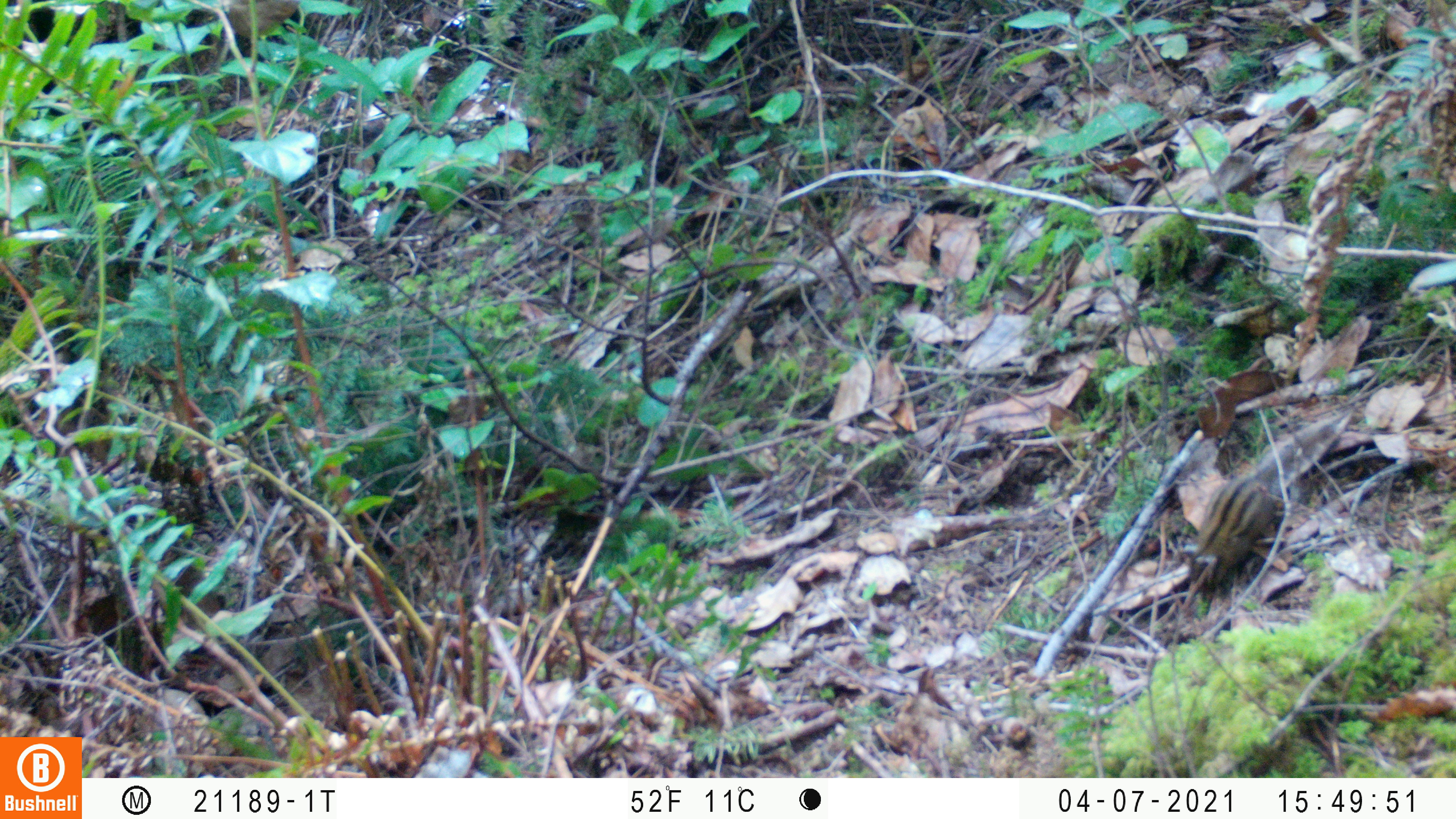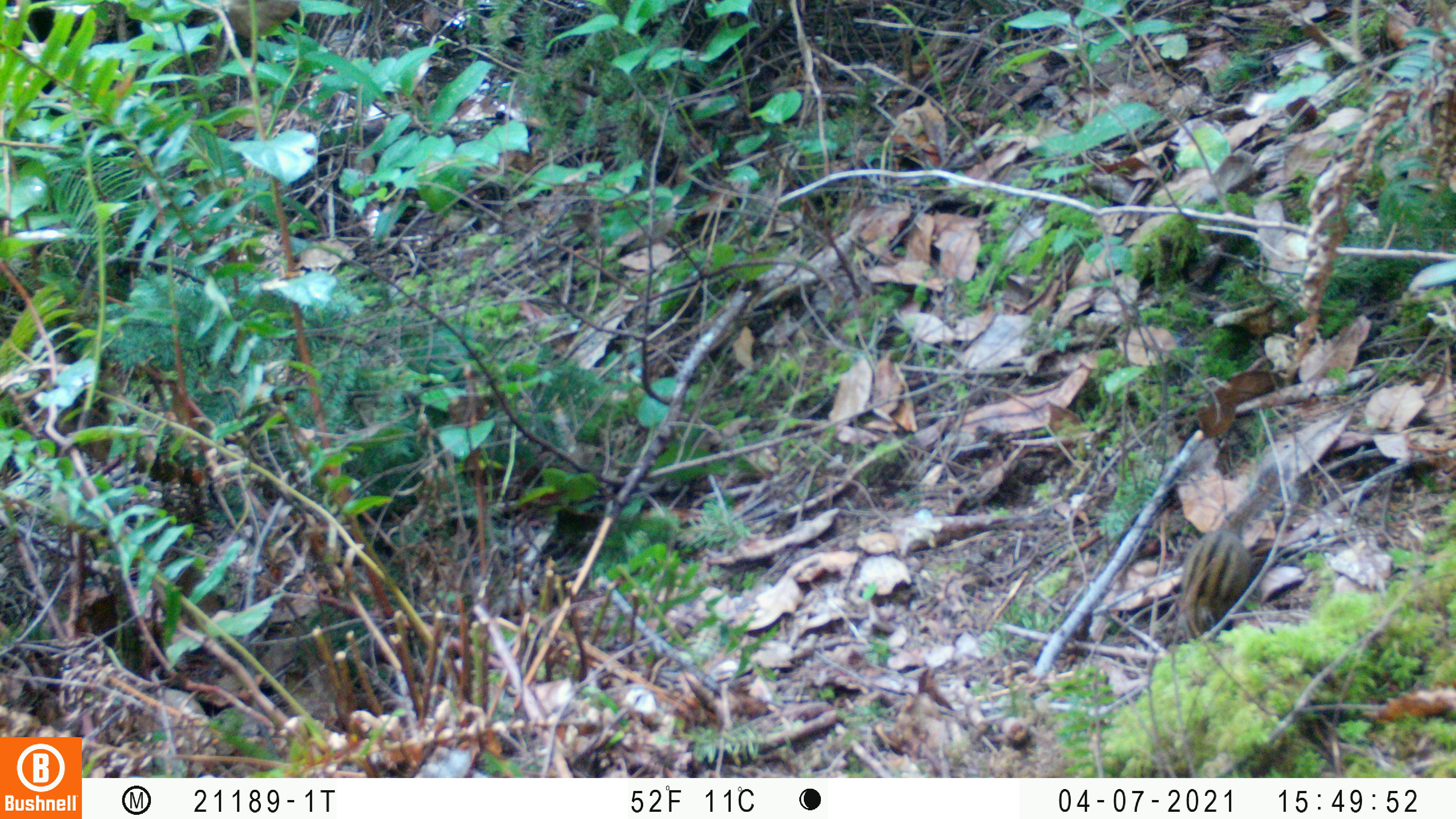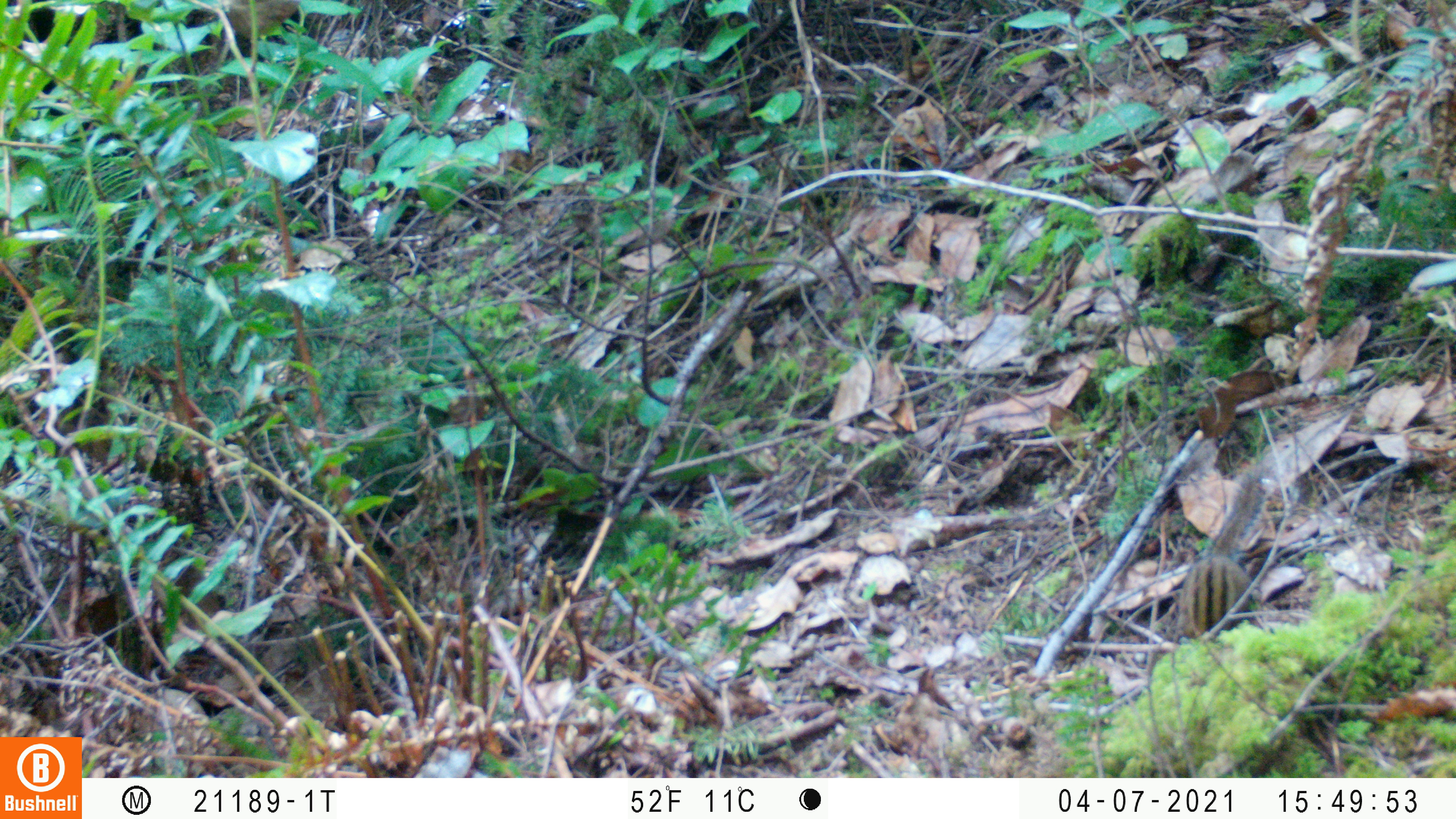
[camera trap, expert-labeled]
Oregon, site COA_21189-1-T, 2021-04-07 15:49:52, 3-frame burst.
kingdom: Animalia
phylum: Chordata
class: Mammalia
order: Rodentia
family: Sciuridae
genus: Neotamias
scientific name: Neotamias townsendii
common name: townsend's chipmunk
Townsend's chipmunk (Neotamias townsendii).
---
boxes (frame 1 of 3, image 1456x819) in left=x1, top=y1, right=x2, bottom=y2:
townsend's chipmunk: left=1184, top=426, right=1327, bottom=587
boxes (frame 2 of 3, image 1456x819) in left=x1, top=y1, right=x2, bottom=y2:
townsend's chipmunk: left=1180, top=471, right=1278, bottom=632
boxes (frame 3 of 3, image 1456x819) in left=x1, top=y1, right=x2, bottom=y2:
townsend's chipmunk: left=1181, top=471, right=1262, bottom=640